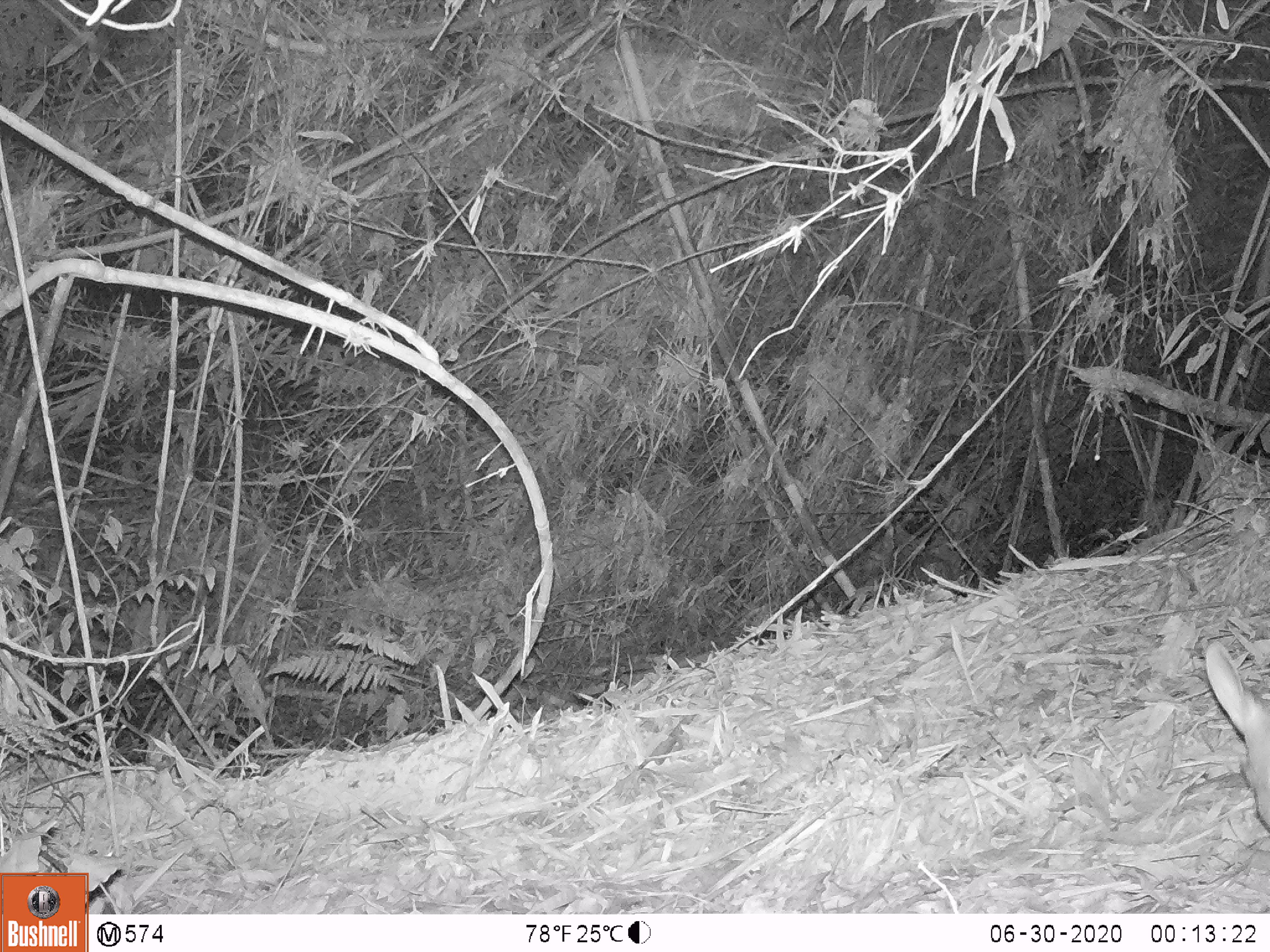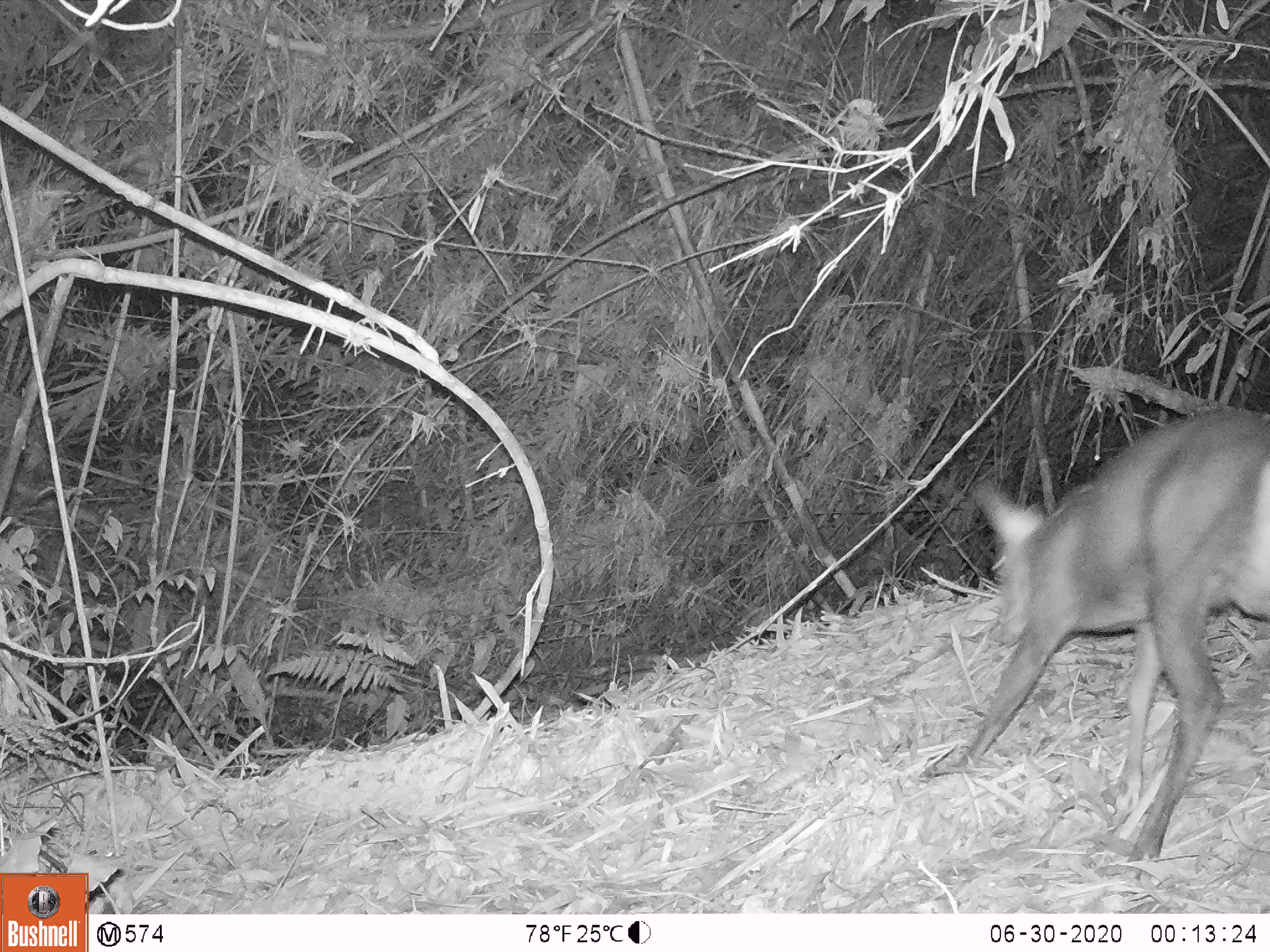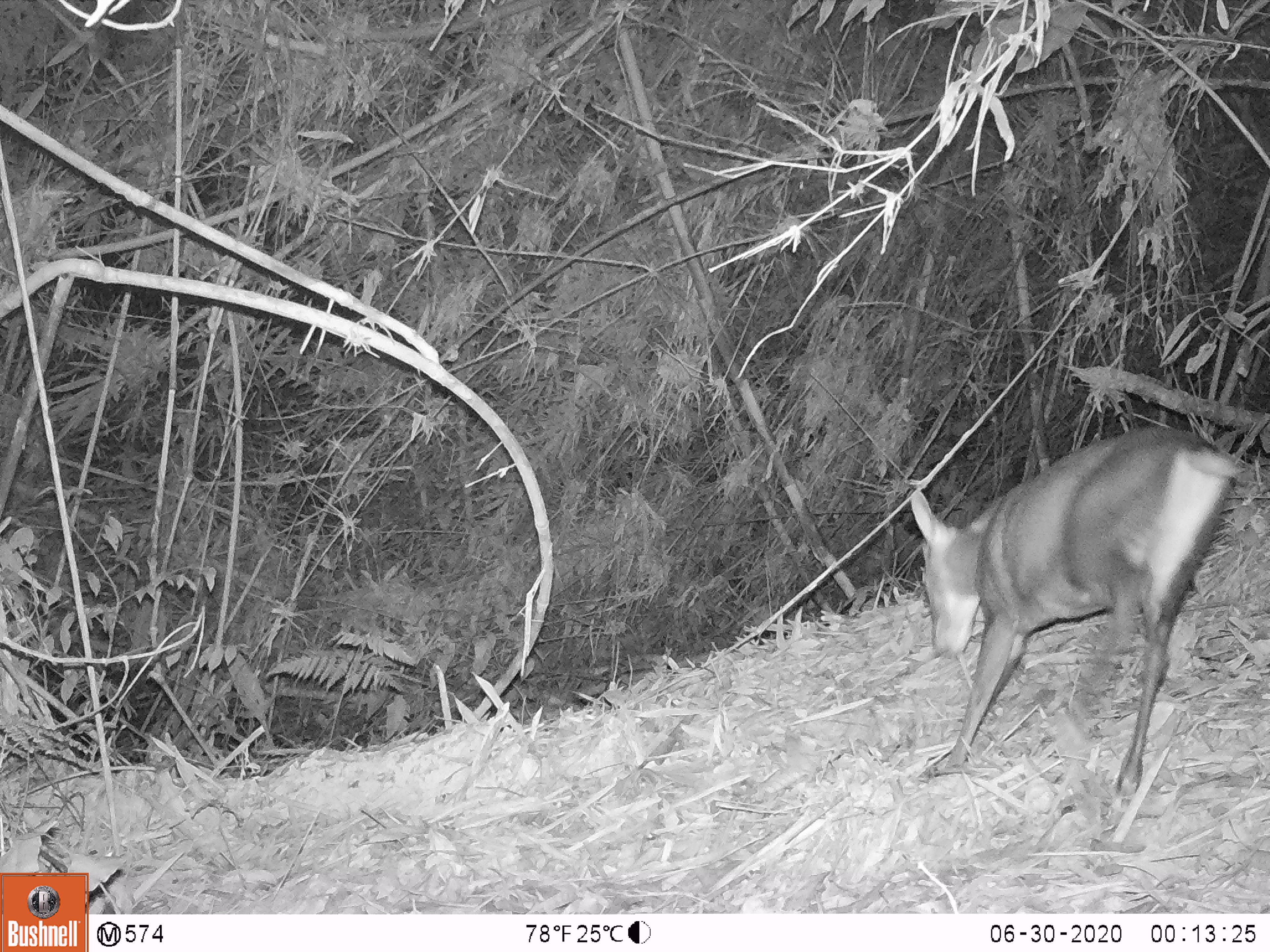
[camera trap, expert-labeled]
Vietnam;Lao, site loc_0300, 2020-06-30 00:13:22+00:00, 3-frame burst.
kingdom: Animalia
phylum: Chordata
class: Mammalia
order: Artiodactyla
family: Cervidae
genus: Muntiacus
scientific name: Muntiacus rooseveltorum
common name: roosevelt's muntjac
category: roosevelts muntjac group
Roosevelts muntjac group (roosevelt's muntjac) (Muntiacus rooseveltorum). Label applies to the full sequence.